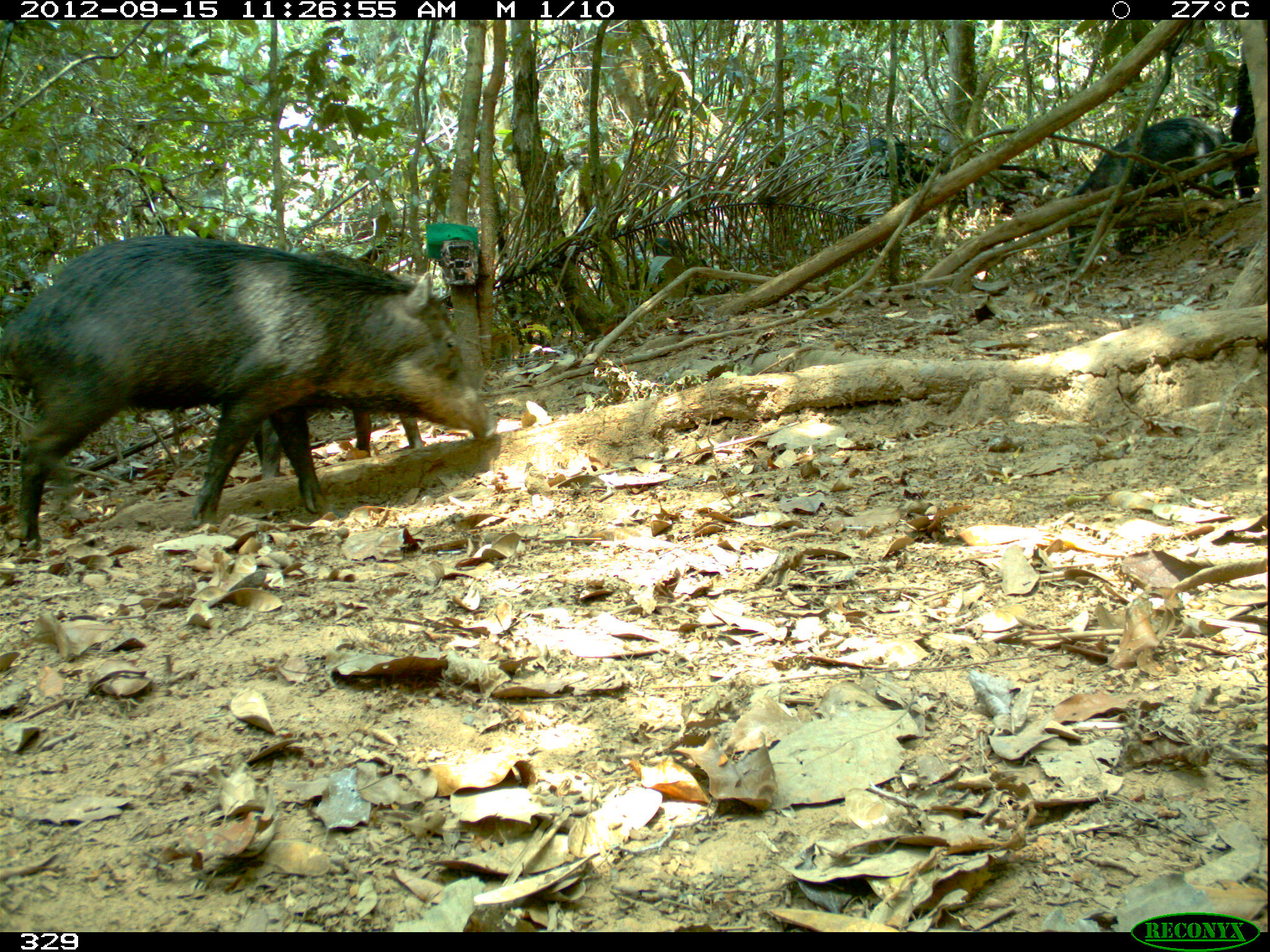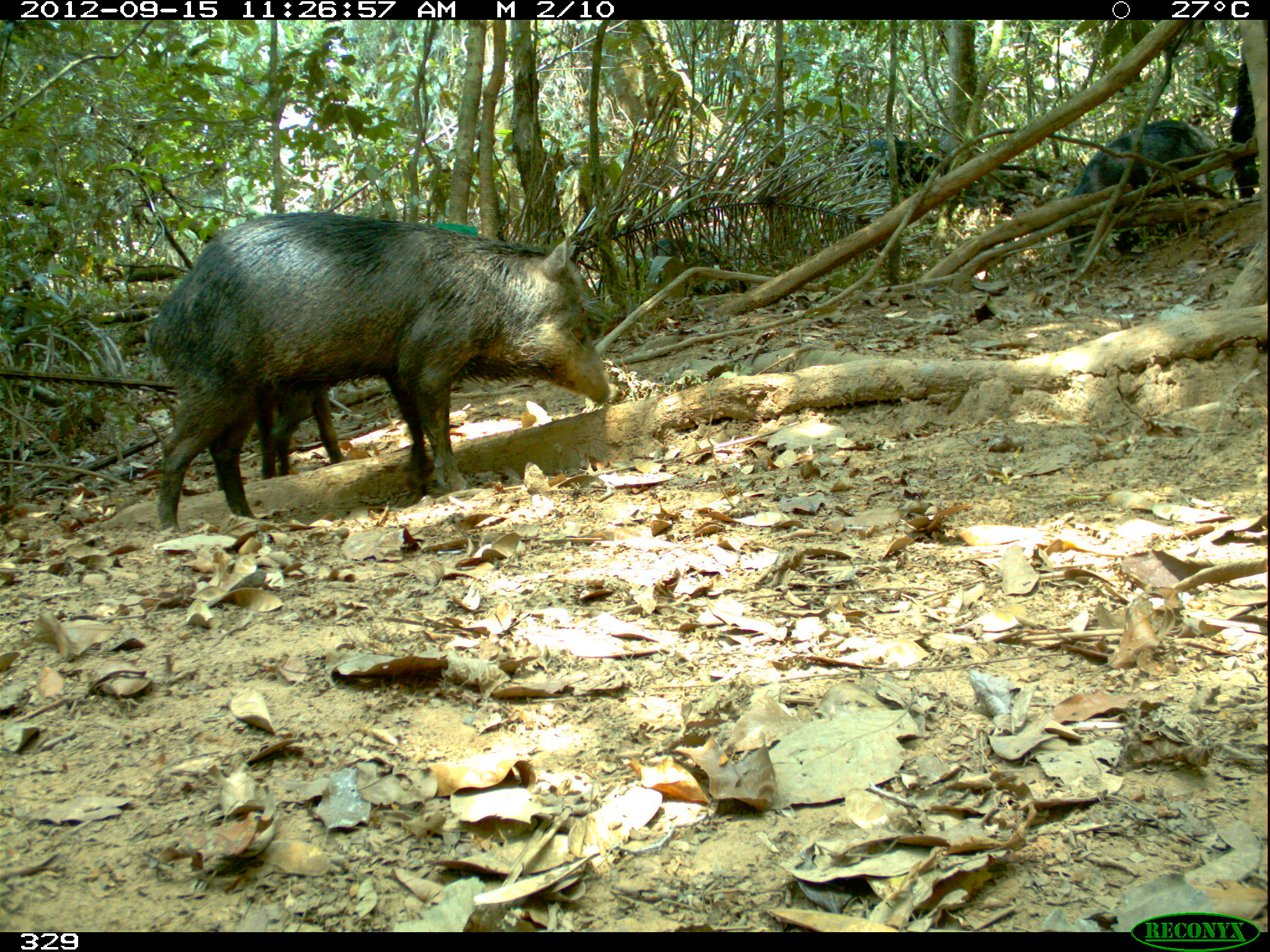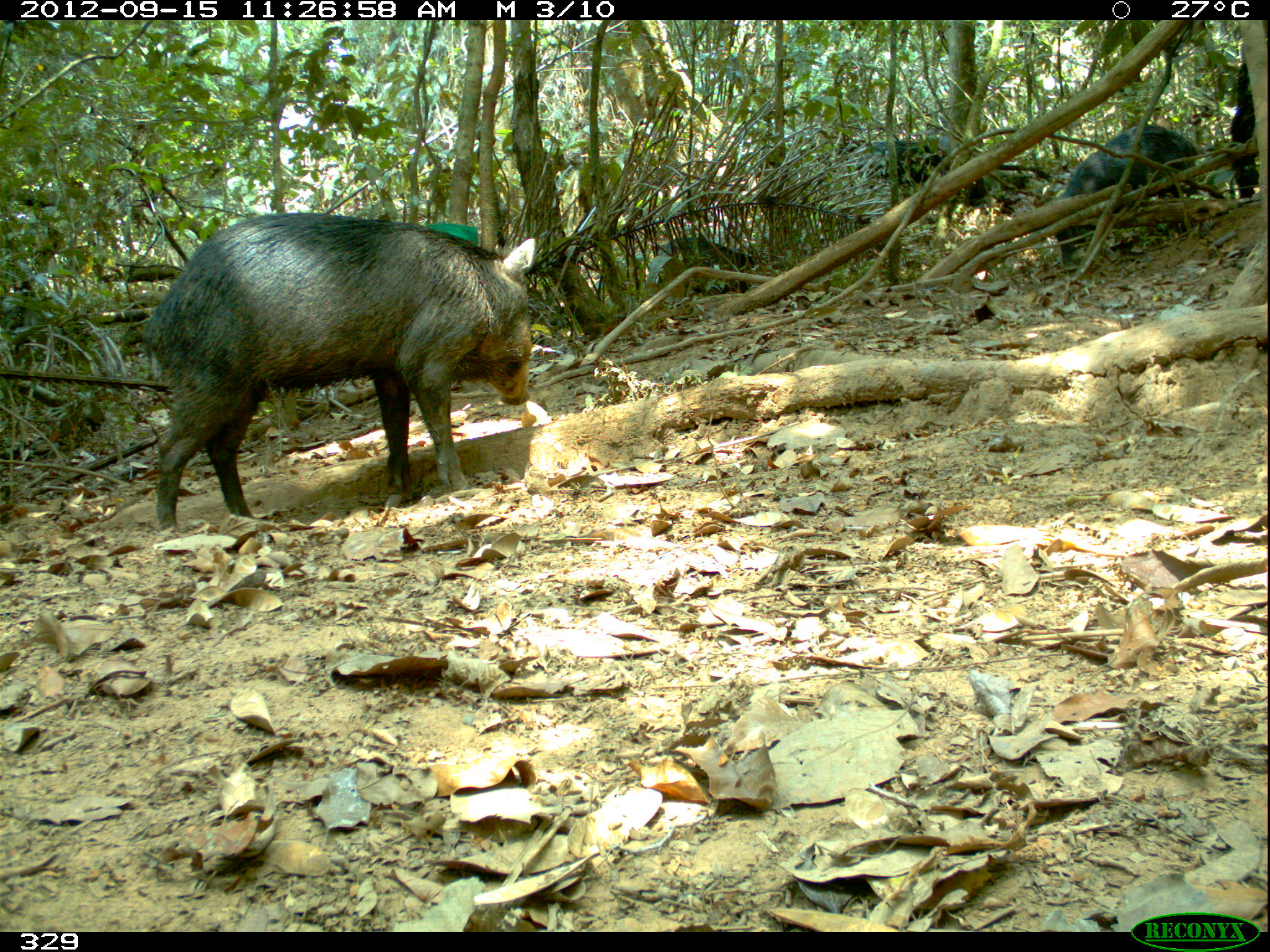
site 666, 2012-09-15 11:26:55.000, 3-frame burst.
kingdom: Animalia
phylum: Chordata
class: Mammalia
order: Artiodactyla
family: Tayassuidae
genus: Tayassu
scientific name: Tayassu pecari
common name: white-lipped peccary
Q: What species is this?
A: Tayassu pecari (white-lipped peccary).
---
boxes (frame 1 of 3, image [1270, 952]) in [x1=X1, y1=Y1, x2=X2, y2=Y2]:
tayassu pecari: [x1=3, y1=235, x2=498, y2=550]; [x1=251, y1=248, x2=427, y2=480]; [x1=1067, y1=117, x2=1247, y2=266]; [x1=590, y1=234, x2=730, y2=317]; [x1=846, y1=134, x2=946, y2=194]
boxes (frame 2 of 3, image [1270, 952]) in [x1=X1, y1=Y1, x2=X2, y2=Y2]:
tayassu pecari: [x1=149, y1=211, x2=610, y2=539]; [x1=1060, y1=118, x2=1234, y2=258]; [x1=588, y1=235, x2=752, y2=310]; [x1=254, y1=387, x2=343, y2=477]; [x1=832, y1=137, x2=953, y2=195]